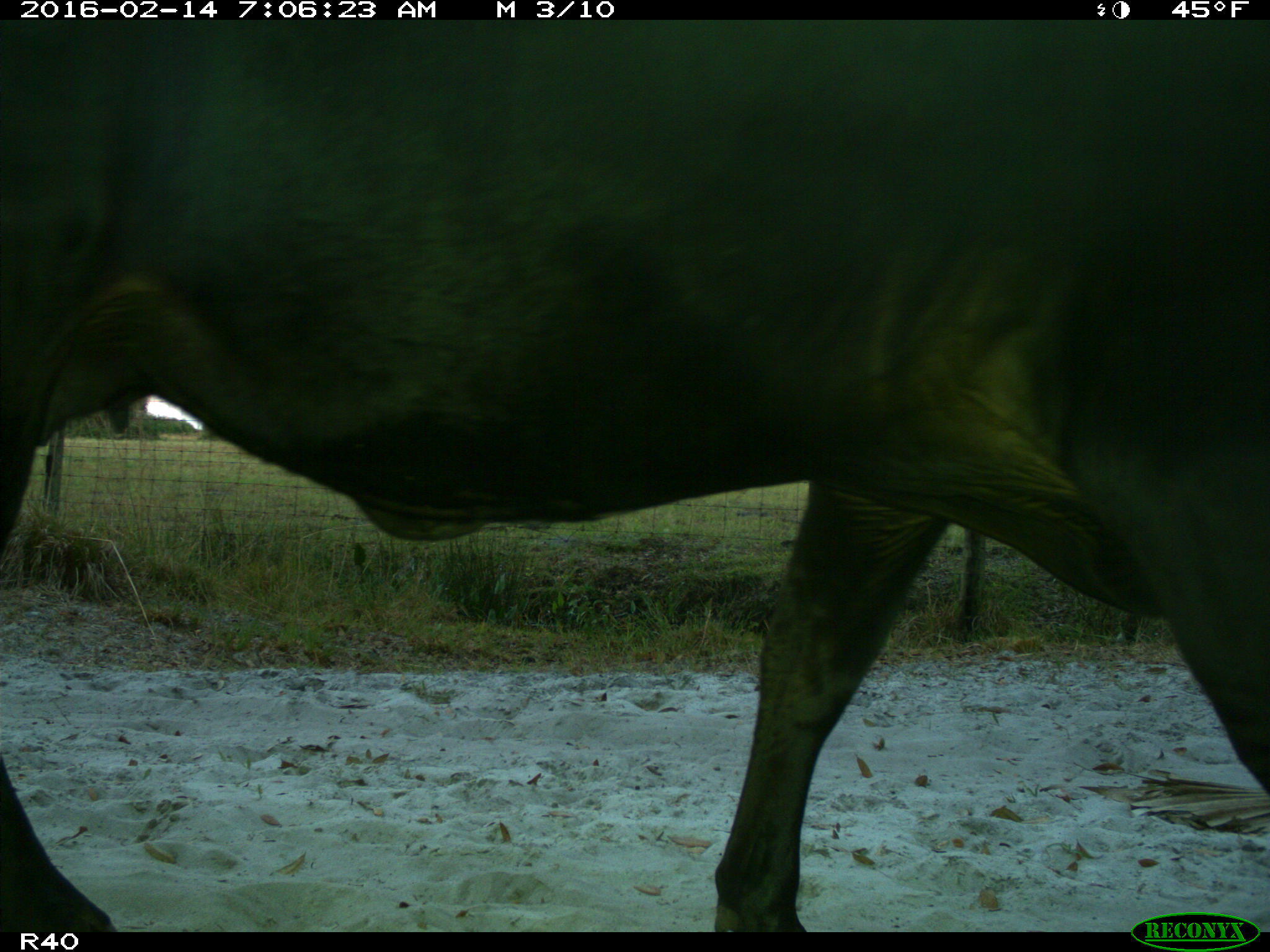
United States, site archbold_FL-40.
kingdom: Animalia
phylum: Chordata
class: Mammalia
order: Artiodactyla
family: Bovidae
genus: Bos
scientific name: Bos taurus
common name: domestic cow